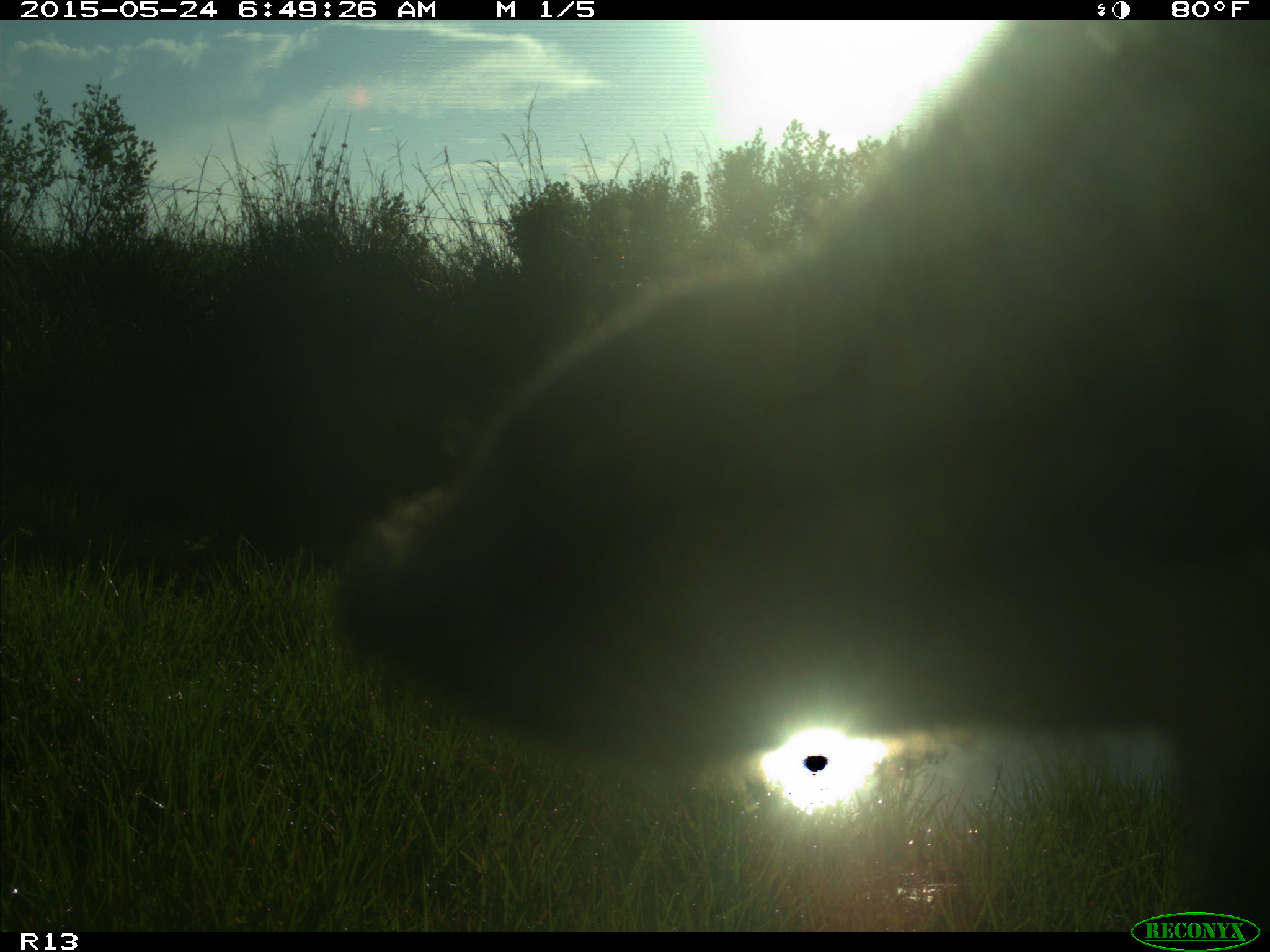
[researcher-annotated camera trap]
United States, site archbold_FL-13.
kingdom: Animalia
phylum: Chordata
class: Mammalia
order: Artiodactyla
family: Bovidae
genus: Bos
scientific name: Bos taurus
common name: domestic cow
Bos taurus (domestic cow).